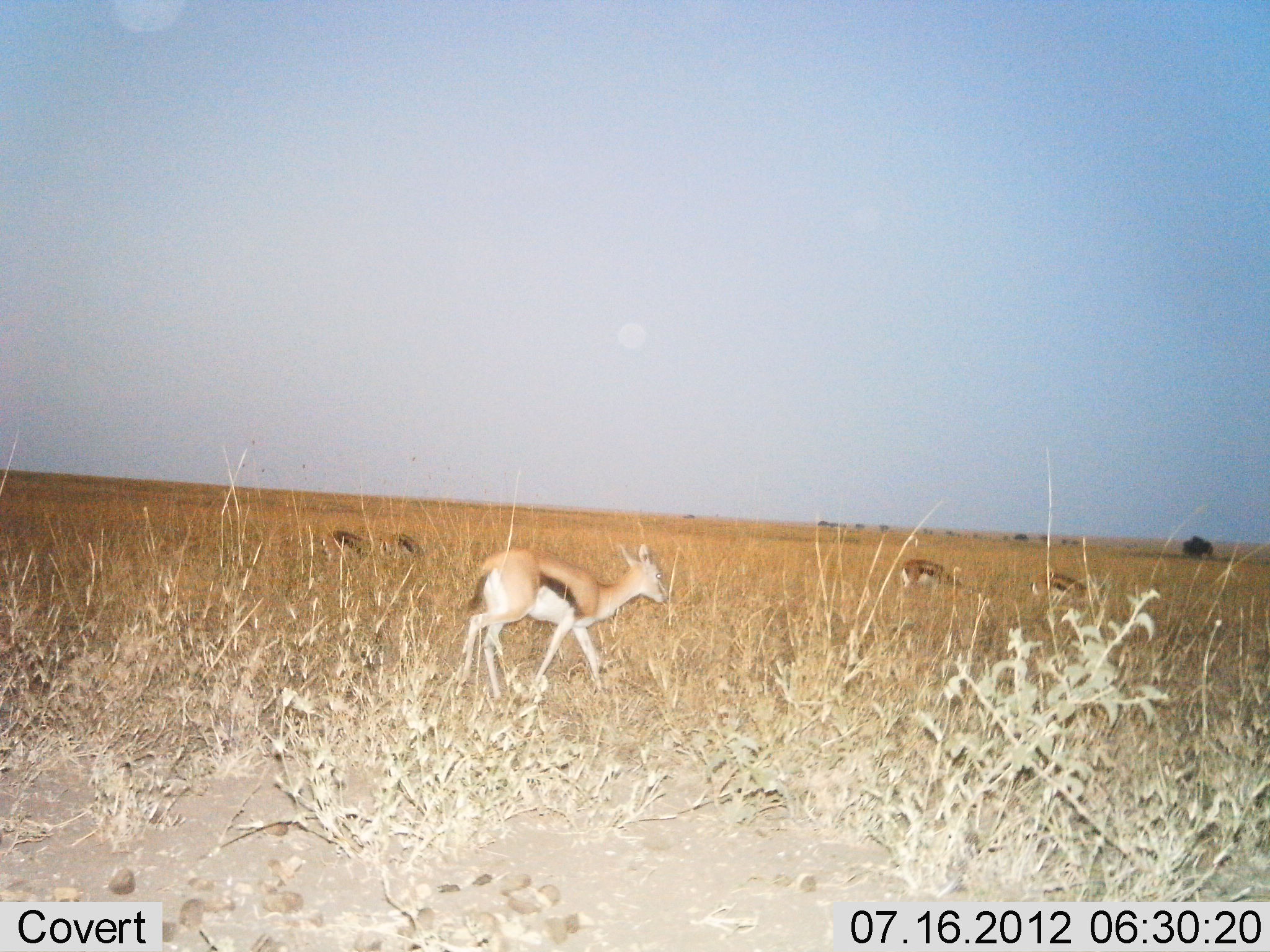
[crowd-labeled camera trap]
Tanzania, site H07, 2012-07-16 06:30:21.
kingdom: Animalia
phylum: Chordata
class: Mammalia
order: Artiodactyla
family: Bovidae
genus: Eudorcas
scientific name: Eudorcas thomsonii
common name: thomson's gazelle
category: gazellethomsons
Gazellethomsons (thomson's gazelle) (Eudorcas thomsonii), count 5. Behavior (volunteer vote fractions): standing 50%, resting 0%, moving 50%, interacting 0%. Young present (vote fraction): 0%. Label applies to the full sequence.